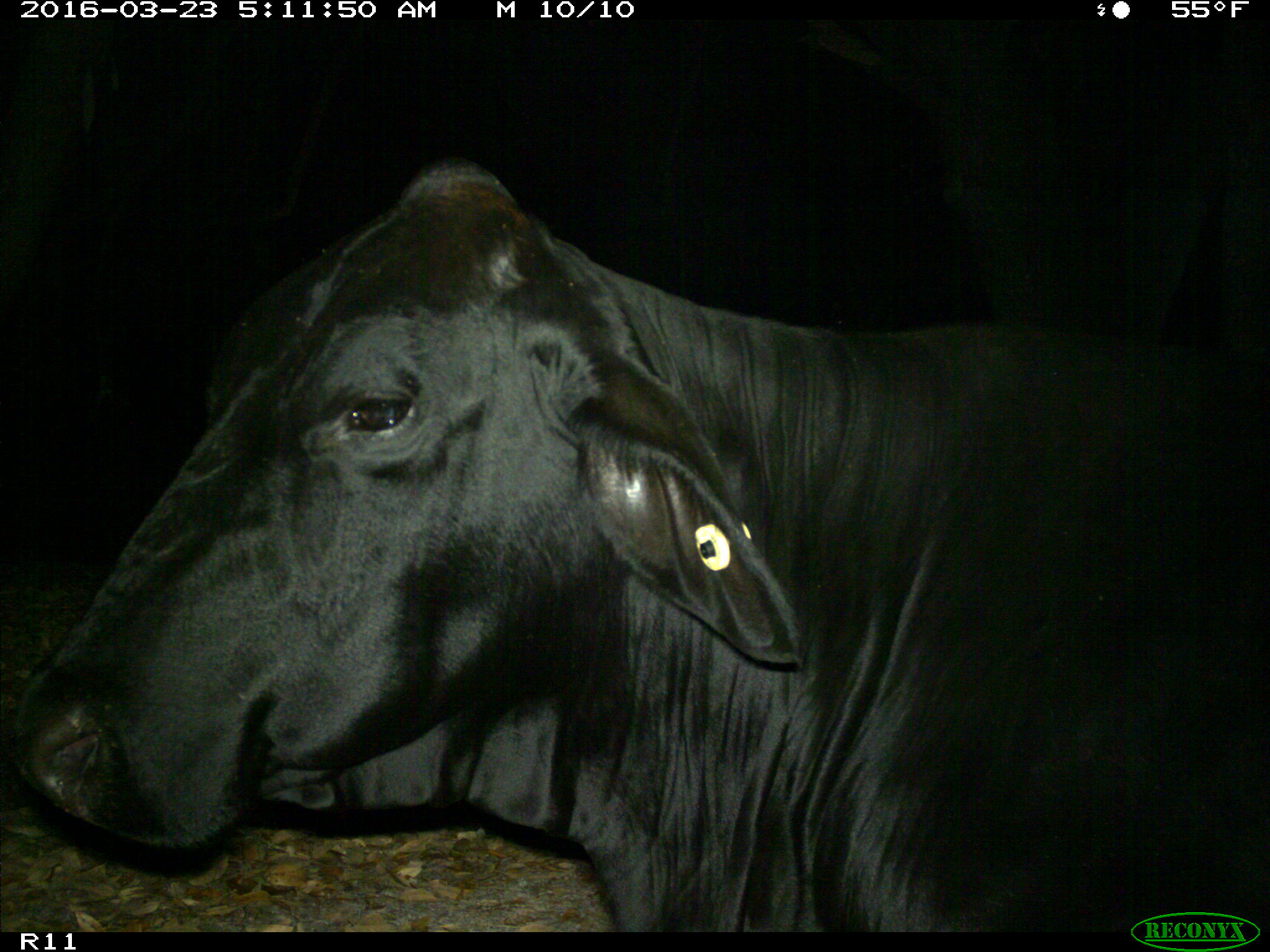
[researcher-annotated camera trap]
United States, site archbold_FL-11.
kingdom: Animalia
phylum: Chordata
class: Mammalia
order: Artiodactyla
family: Bovidae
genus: Bos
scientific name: Bos taurus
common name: domestic cow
Bos taurus (domestic cow).